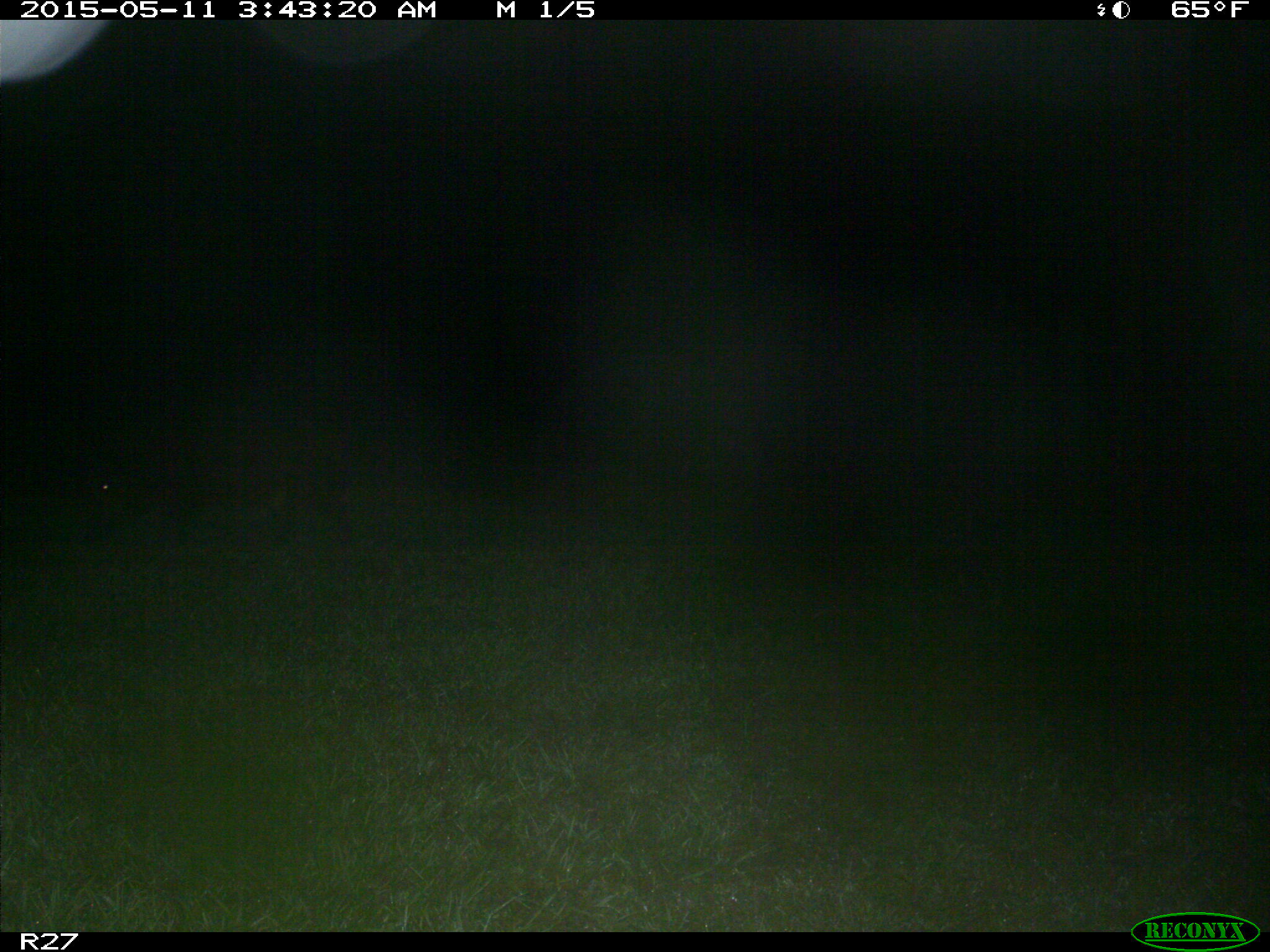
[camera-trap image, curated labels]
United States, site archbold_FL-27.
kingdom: Animalia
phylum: Chordata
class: Mammalia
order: Artiodactyla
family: Suidae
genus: Sus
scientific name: Sus scrofa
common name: wild boar